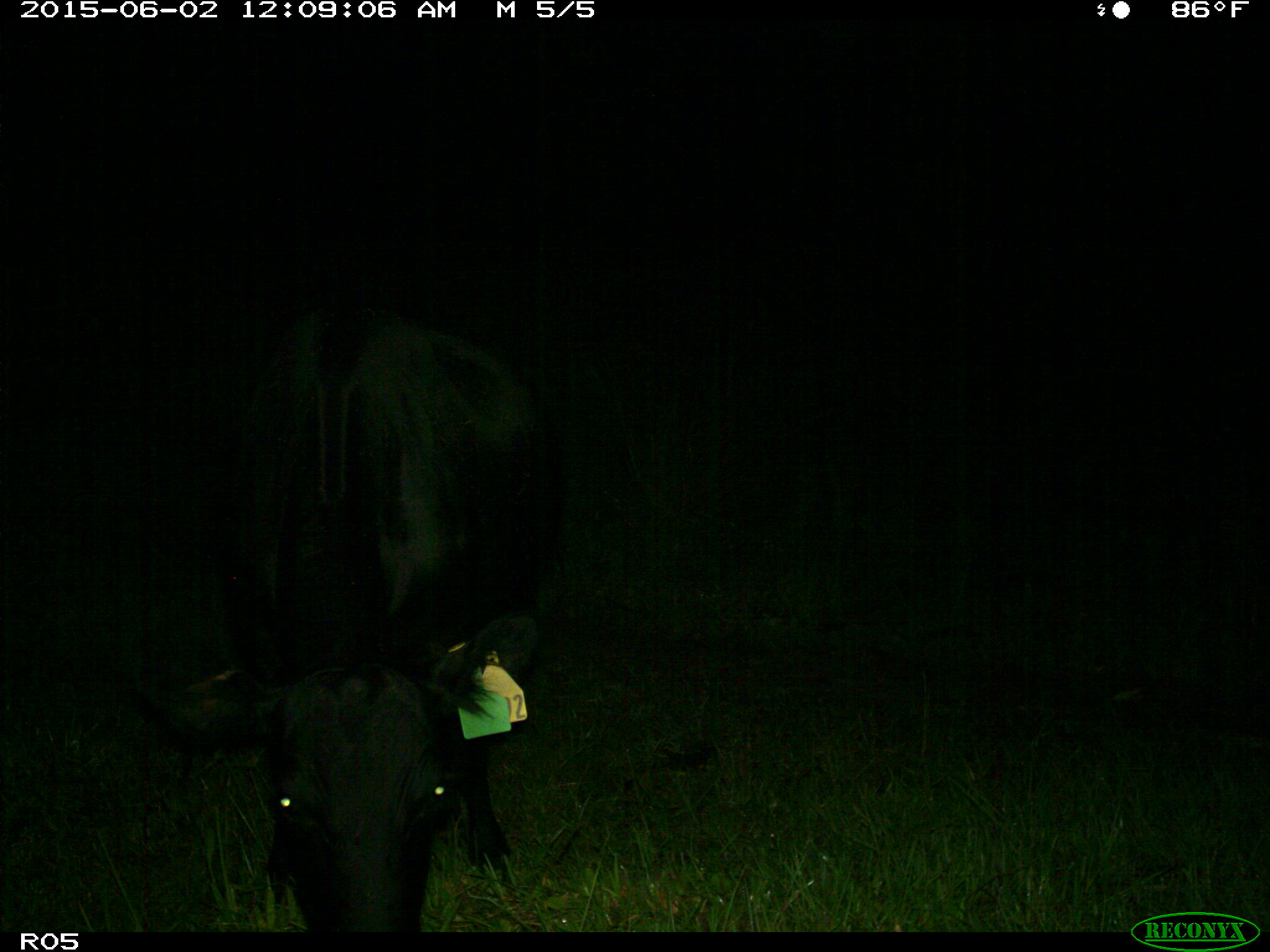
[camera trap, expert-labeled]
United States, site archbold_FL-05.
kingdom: Animalia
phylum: Chordata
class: Mammalia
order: Artiodactyla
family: Bovidae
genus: Bos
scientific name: Bos taurus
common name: domestic cow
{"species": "Bos taurus (domestic cow)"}